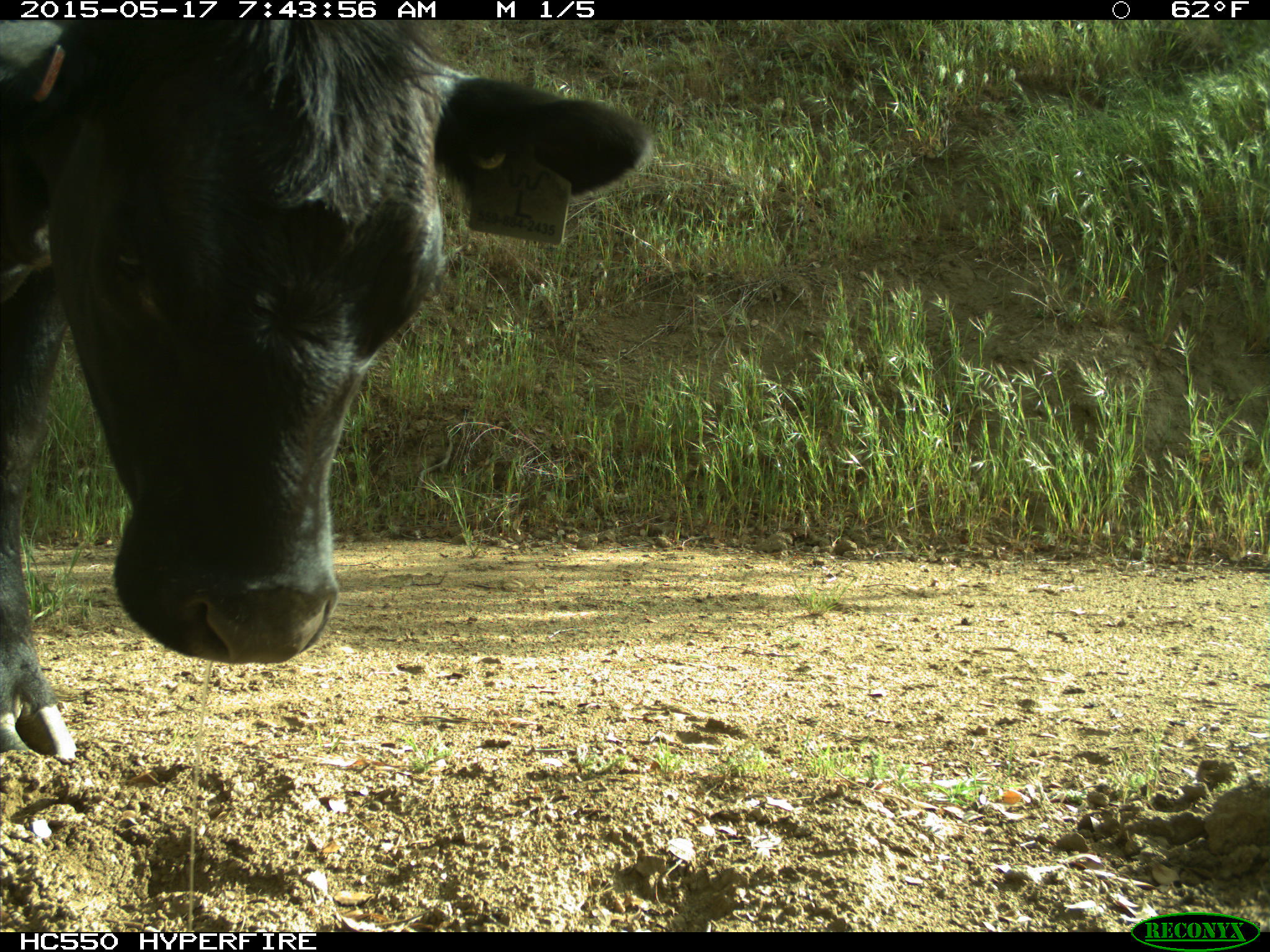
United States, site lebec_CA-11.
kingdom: Animalia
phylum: Chordata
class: Mammalia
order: Artiodactyla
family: Bovidae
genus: Bos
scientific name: Bos taurus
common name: domestic cow